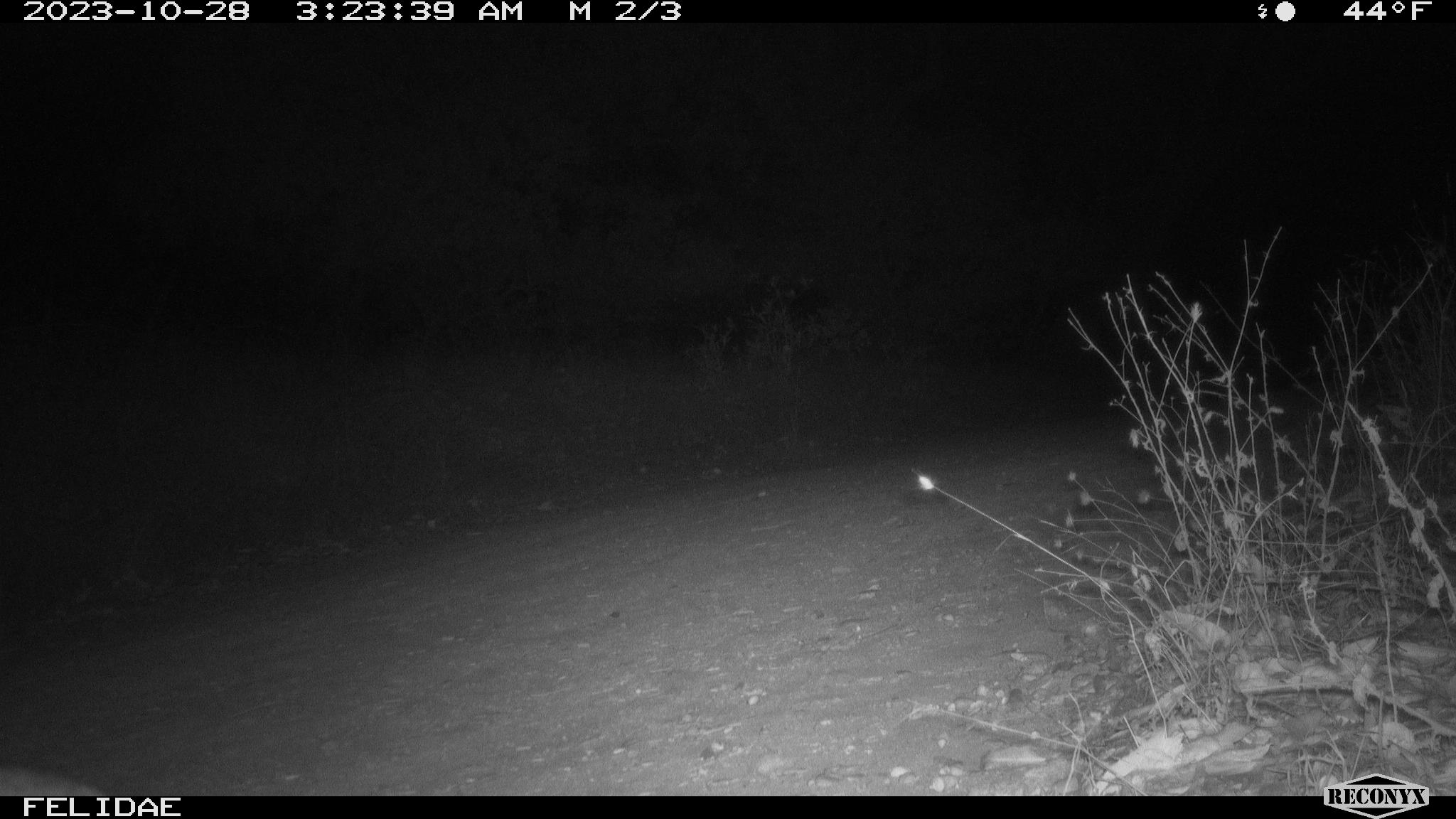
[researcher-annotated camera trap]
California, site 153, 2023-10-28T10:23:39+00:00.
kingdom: Animalia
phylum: Chordata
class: Mammalia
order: Lagomorpha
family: Leporidae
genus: Lepus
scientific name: Lepus californicus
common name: black-tailed jackrabbit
Black-tailed jackrabbit (Lepus californicus).